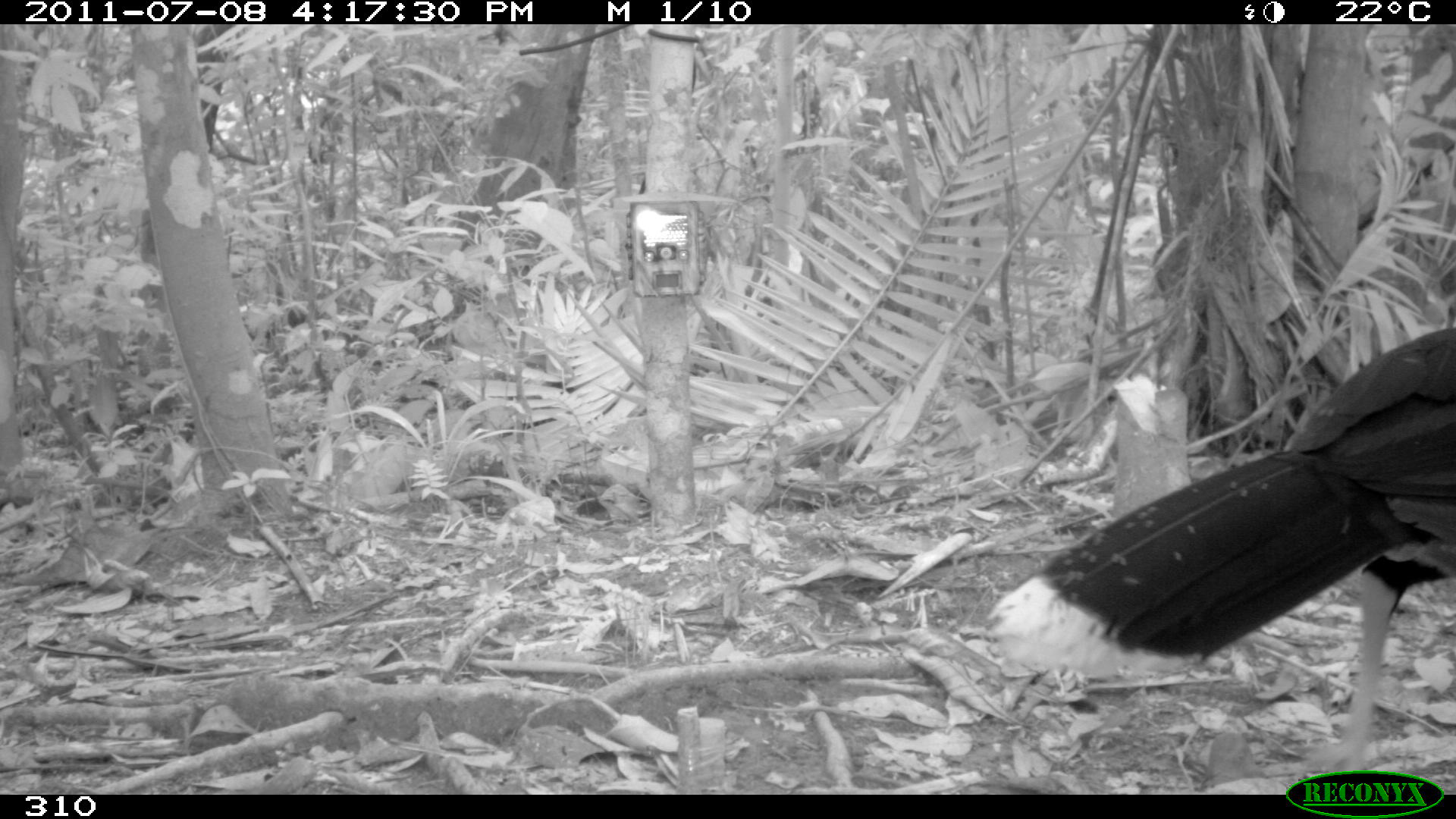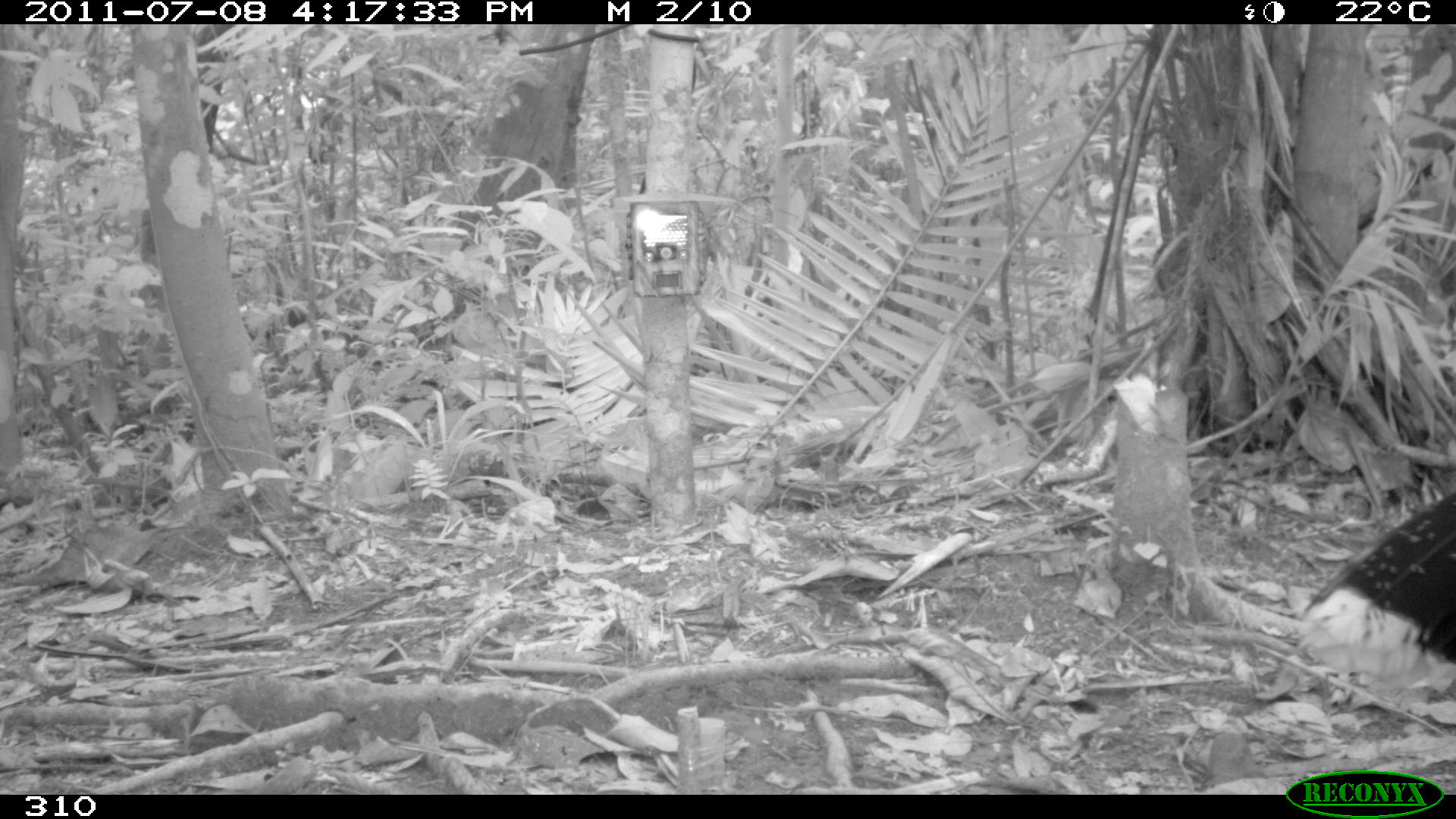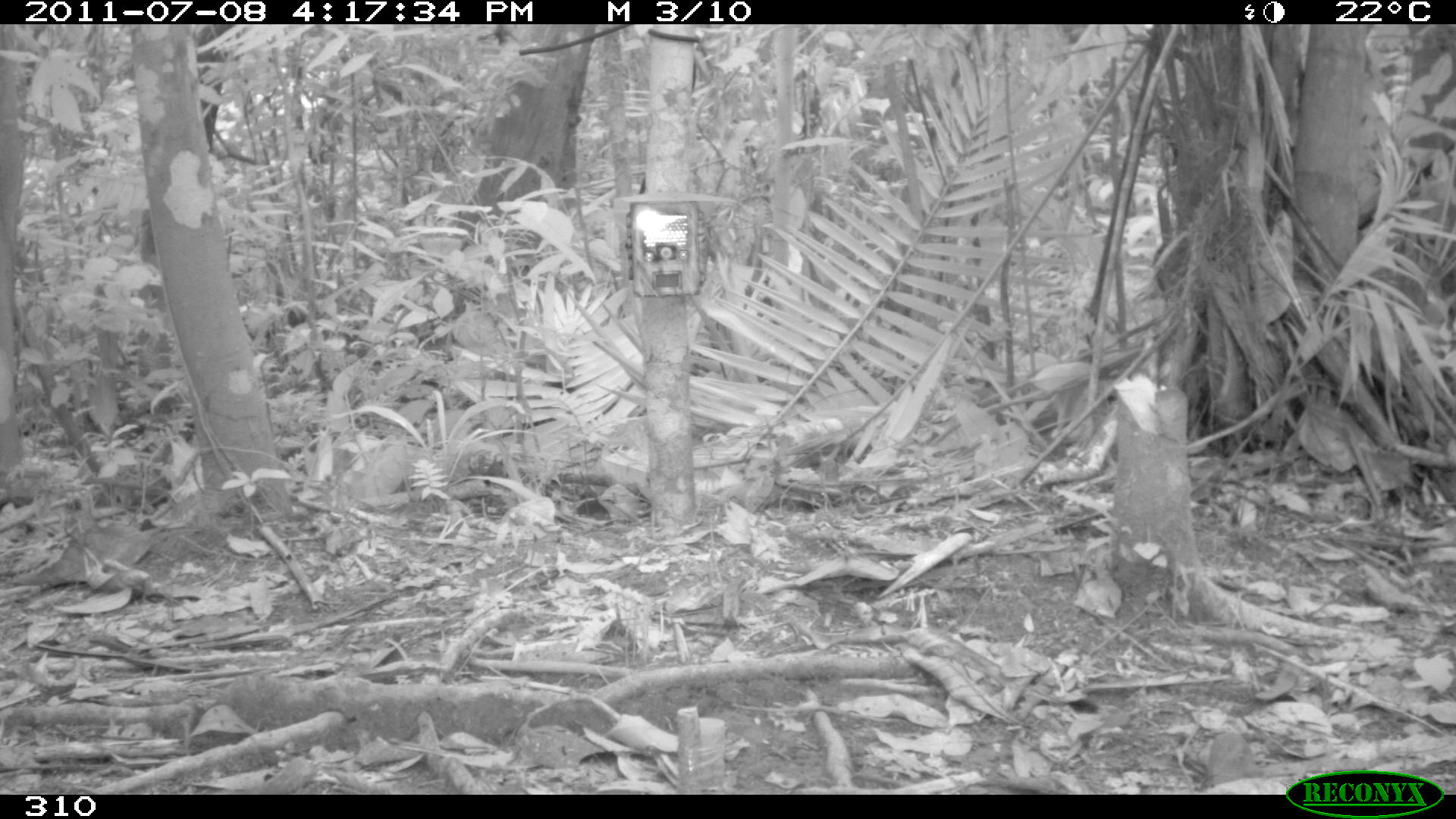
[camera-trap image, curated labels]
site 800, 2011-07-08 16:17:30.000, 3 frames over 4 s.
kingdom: Animalia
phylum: Chordata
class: Aves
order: Galliformes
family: Cracidae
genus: Mitu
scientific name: Mitu tuberosum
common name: razor-billed curassow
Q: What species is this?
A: Mitu tuberosum (razor-billed curassow).